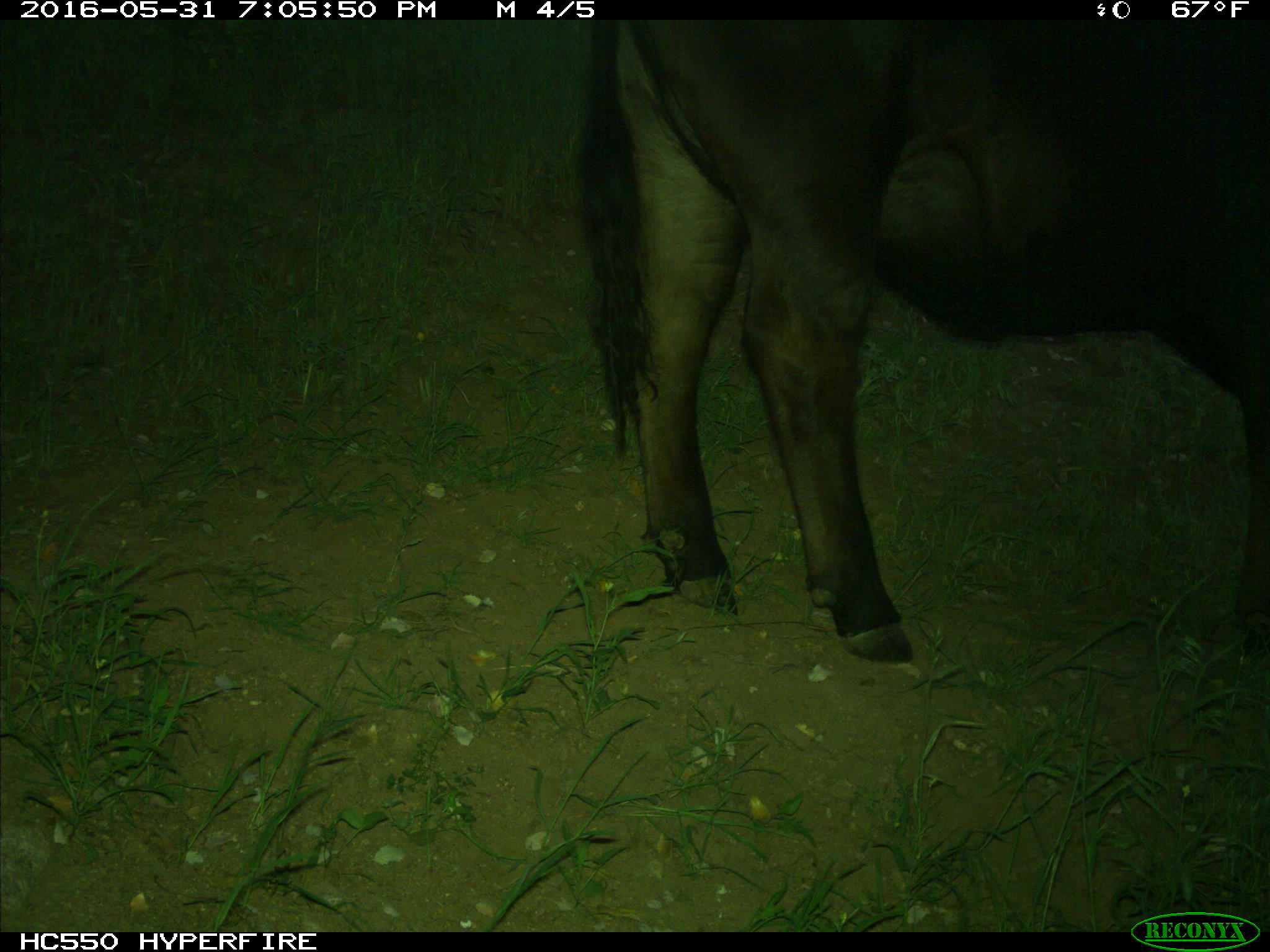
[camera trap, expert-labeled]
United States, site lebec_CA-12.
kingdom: Animalia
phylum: Chordata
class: Mammalia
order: Artiodactyla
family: Bovidae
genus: Bos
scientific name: Bos taurus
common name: domestic cow